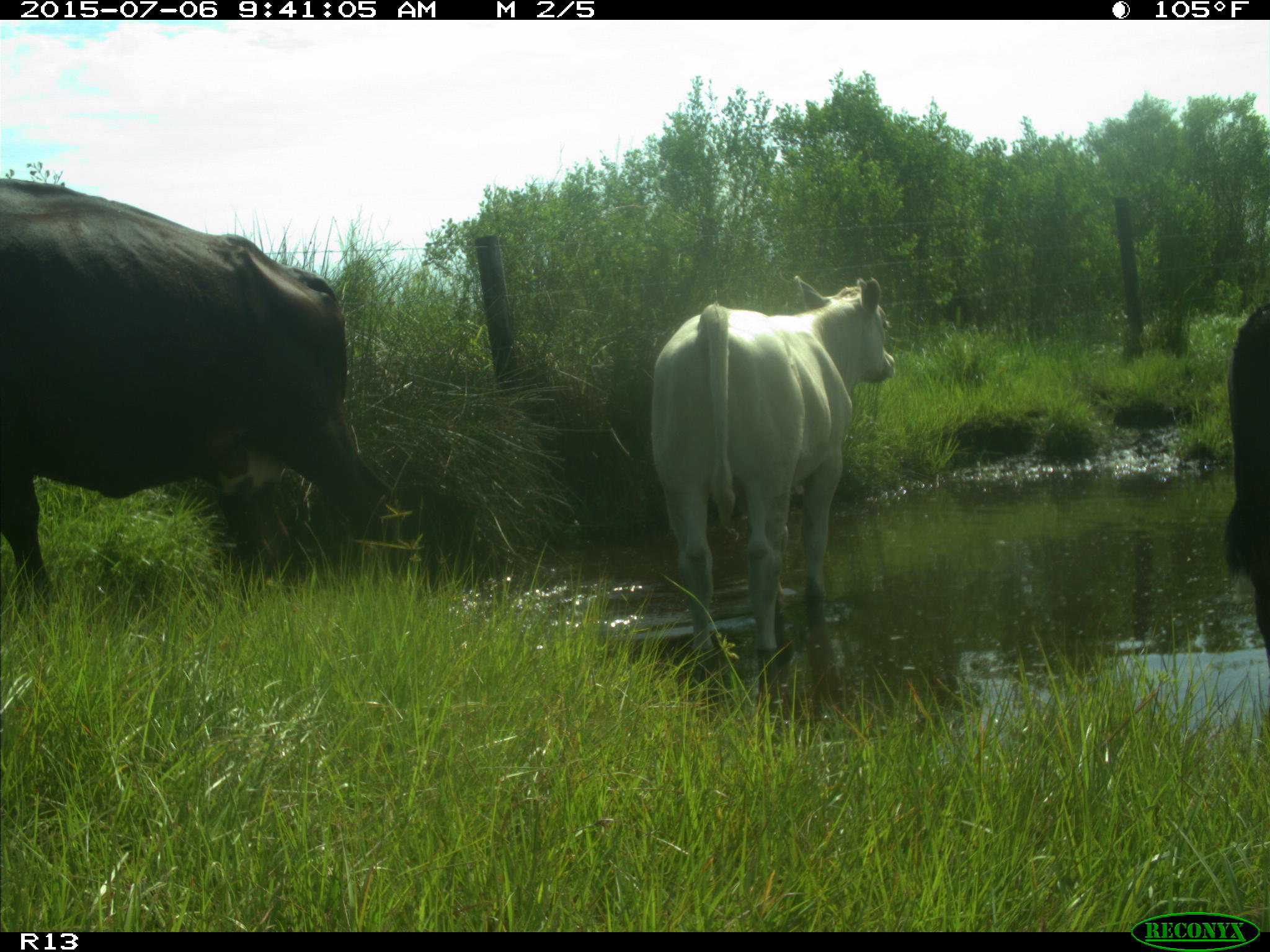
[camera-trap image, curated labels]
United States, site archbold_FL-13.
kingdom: Animalia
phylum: Chordata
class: Mammalia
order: Artiodactyla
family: Bovidae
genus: Bos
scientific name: Bos taurus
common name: domestic cow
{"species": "Bos taurus (domestic cow)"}